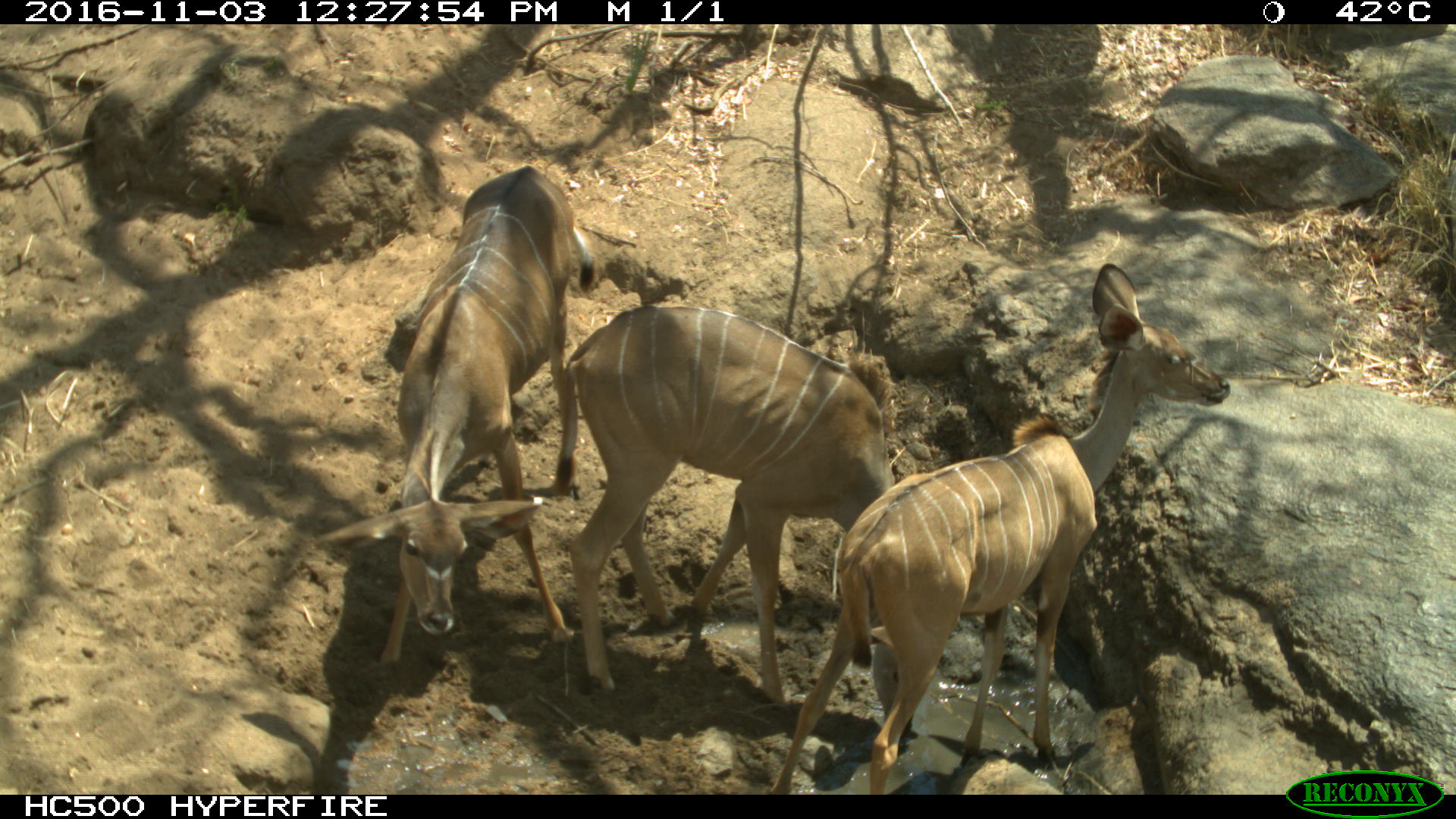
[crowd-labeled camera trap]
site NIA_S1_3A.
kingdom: Animalia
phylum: Chordata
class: Mammalia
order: Artiodactyla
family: Bovidae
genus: Tragelaphus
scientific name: Tragelaphus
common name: kudu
Kudu (Tragelaphus), count 3. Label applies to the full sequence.